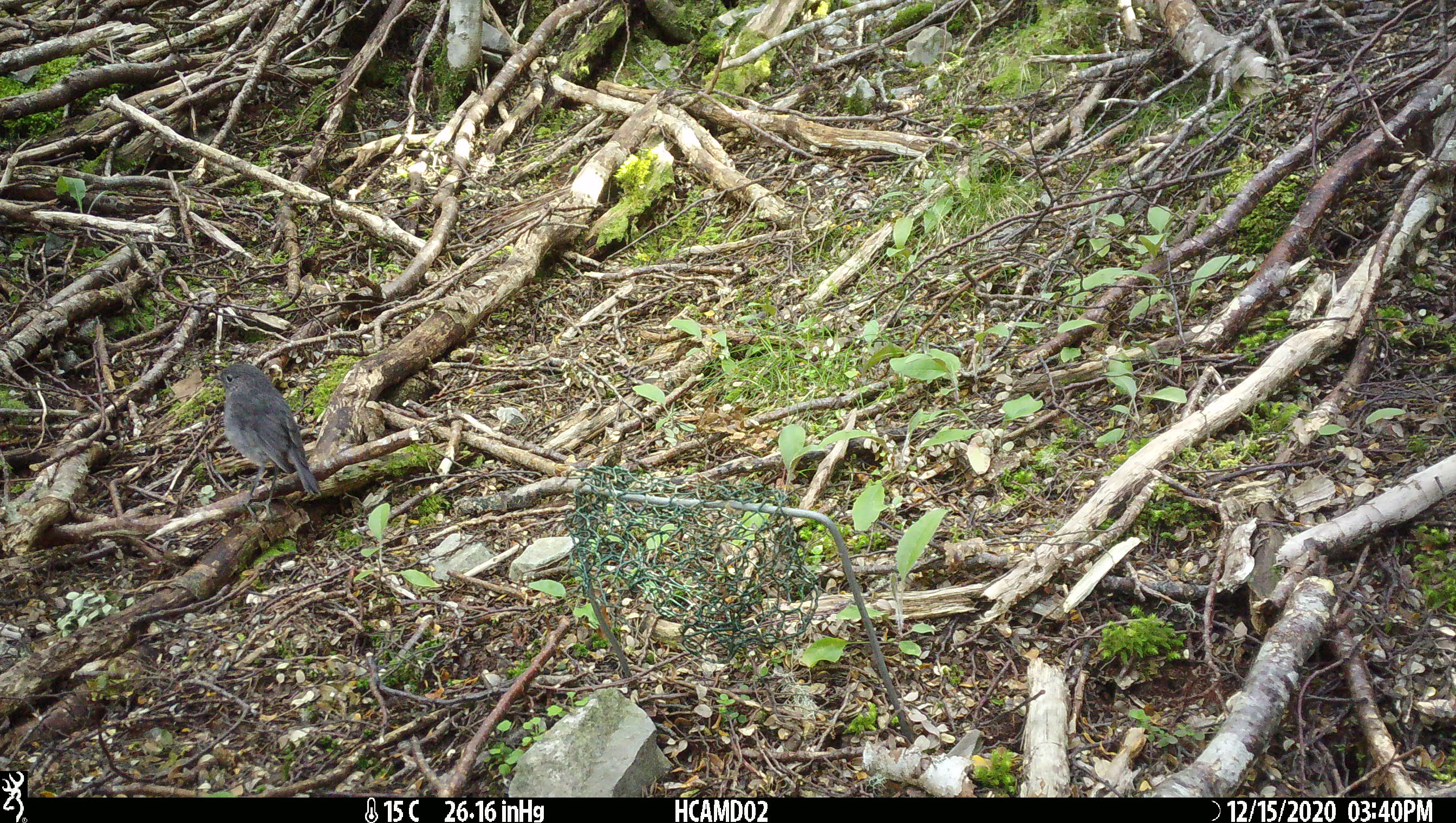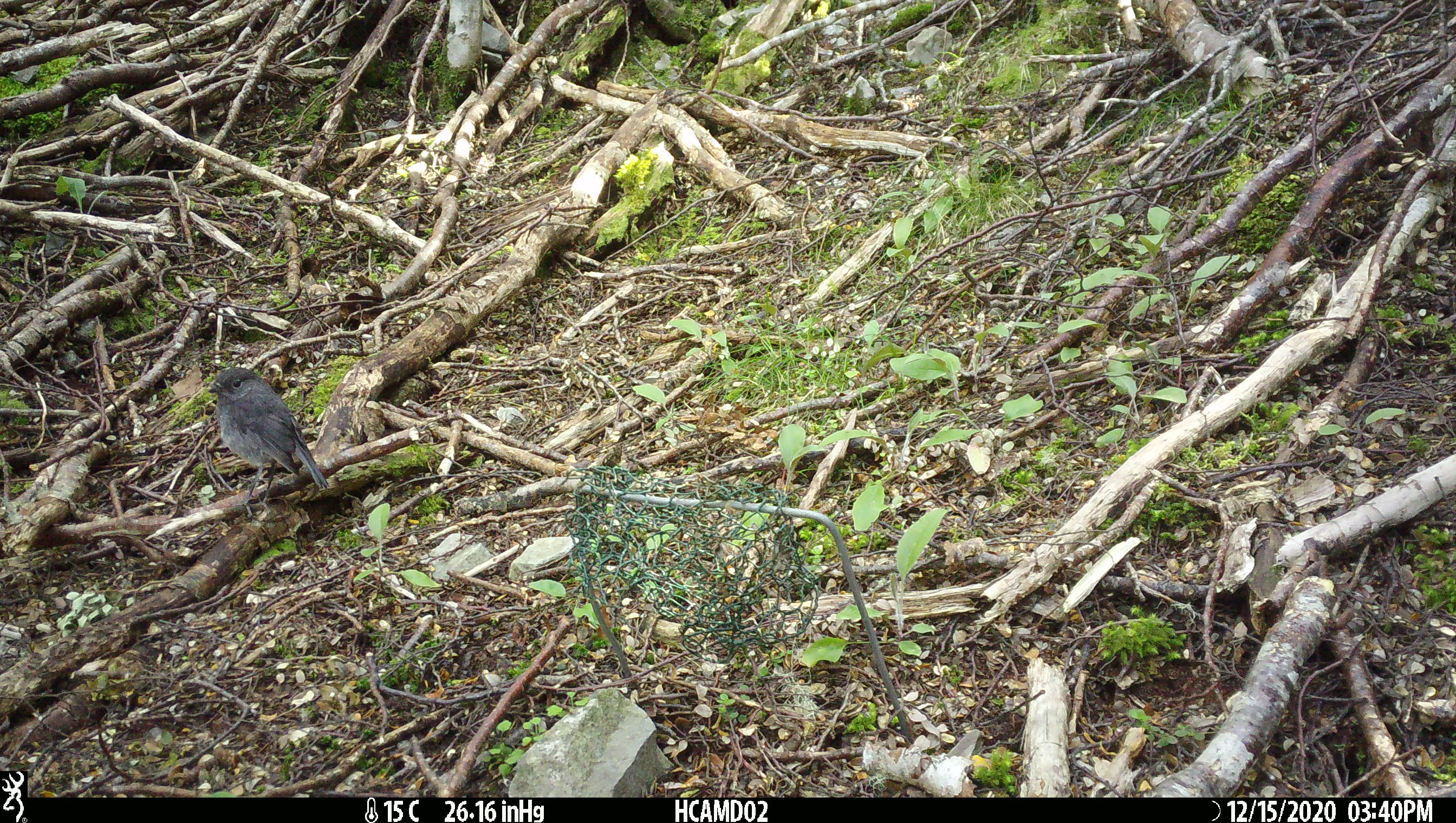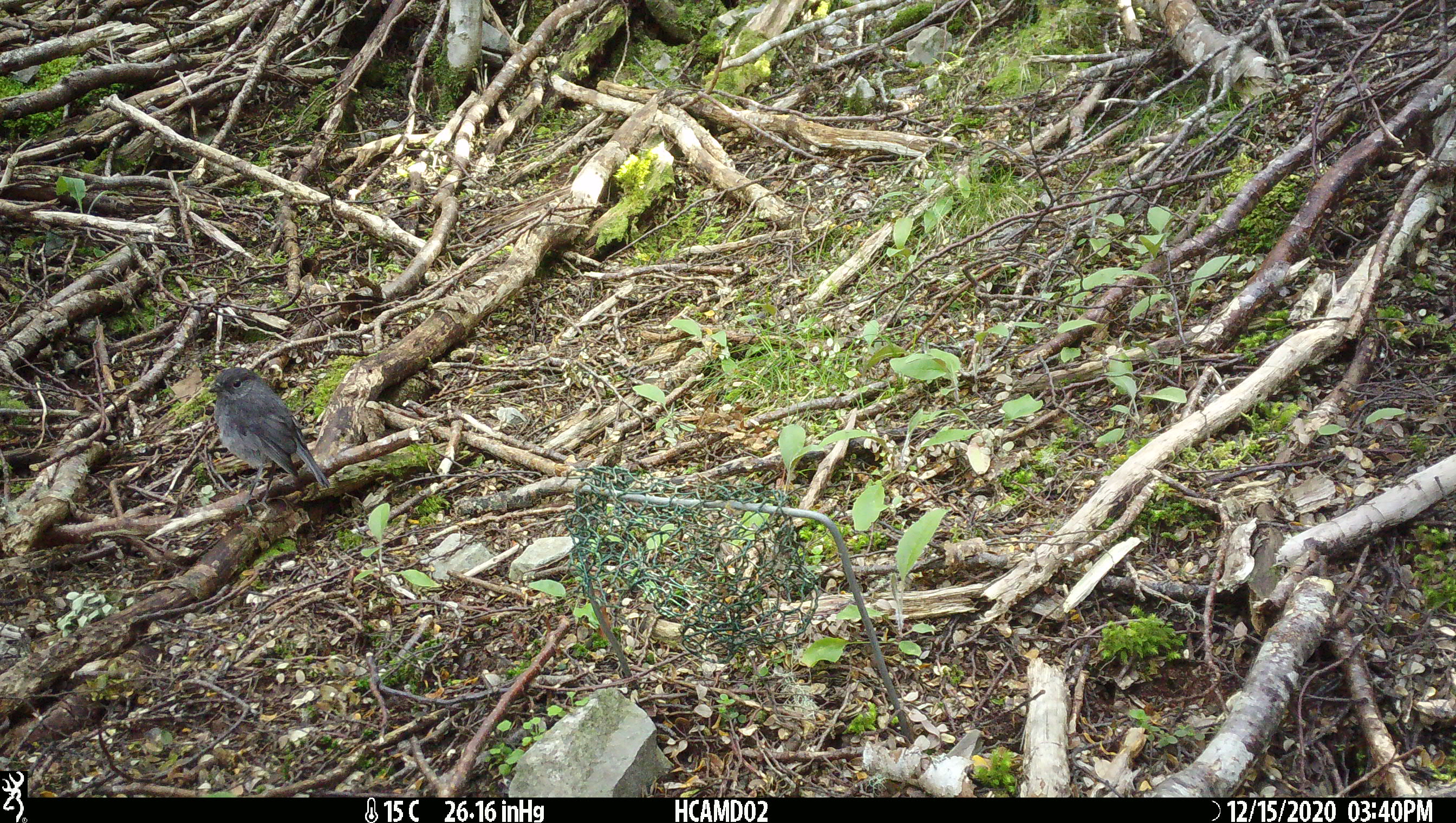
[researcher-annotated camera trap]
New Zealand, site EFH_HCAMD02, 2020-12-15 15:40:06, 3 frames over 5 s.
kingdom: Animalia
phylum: Chordata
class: Aves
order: Passeriformes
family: Petroicidae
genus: Petroica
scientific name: Petroica australis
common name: new zealand robin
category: robin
Robin (new zealand robin) (Petroica australis).